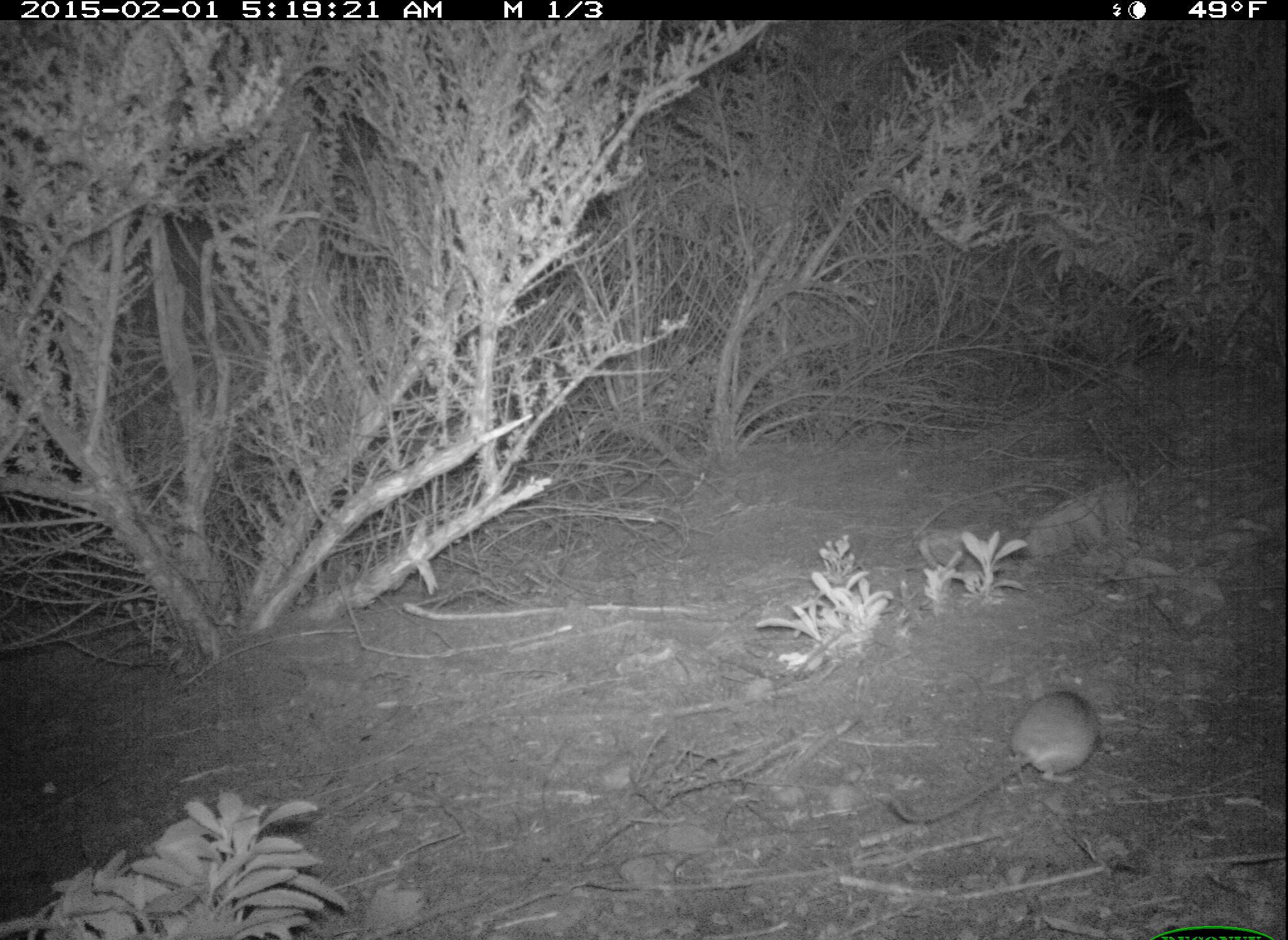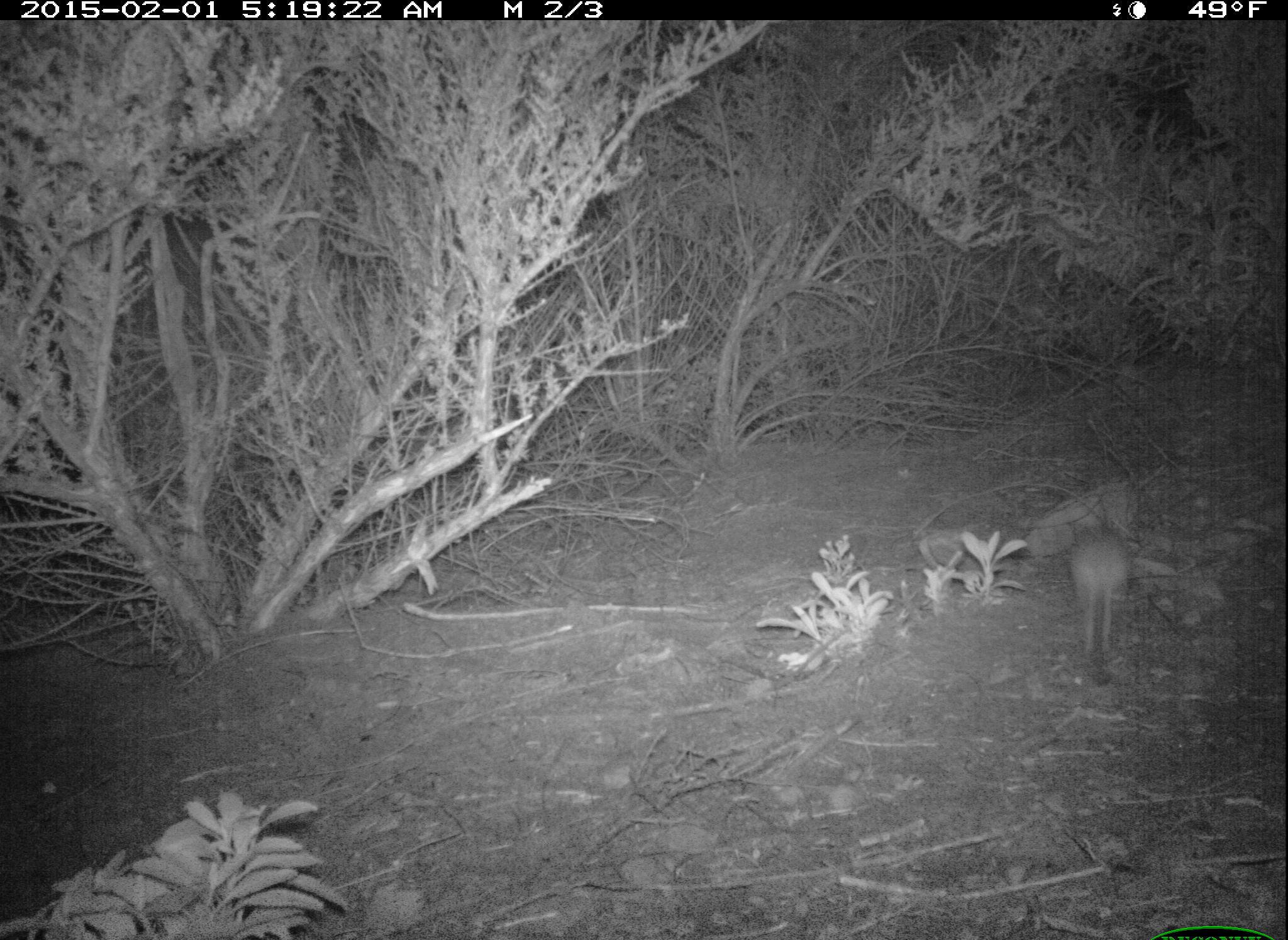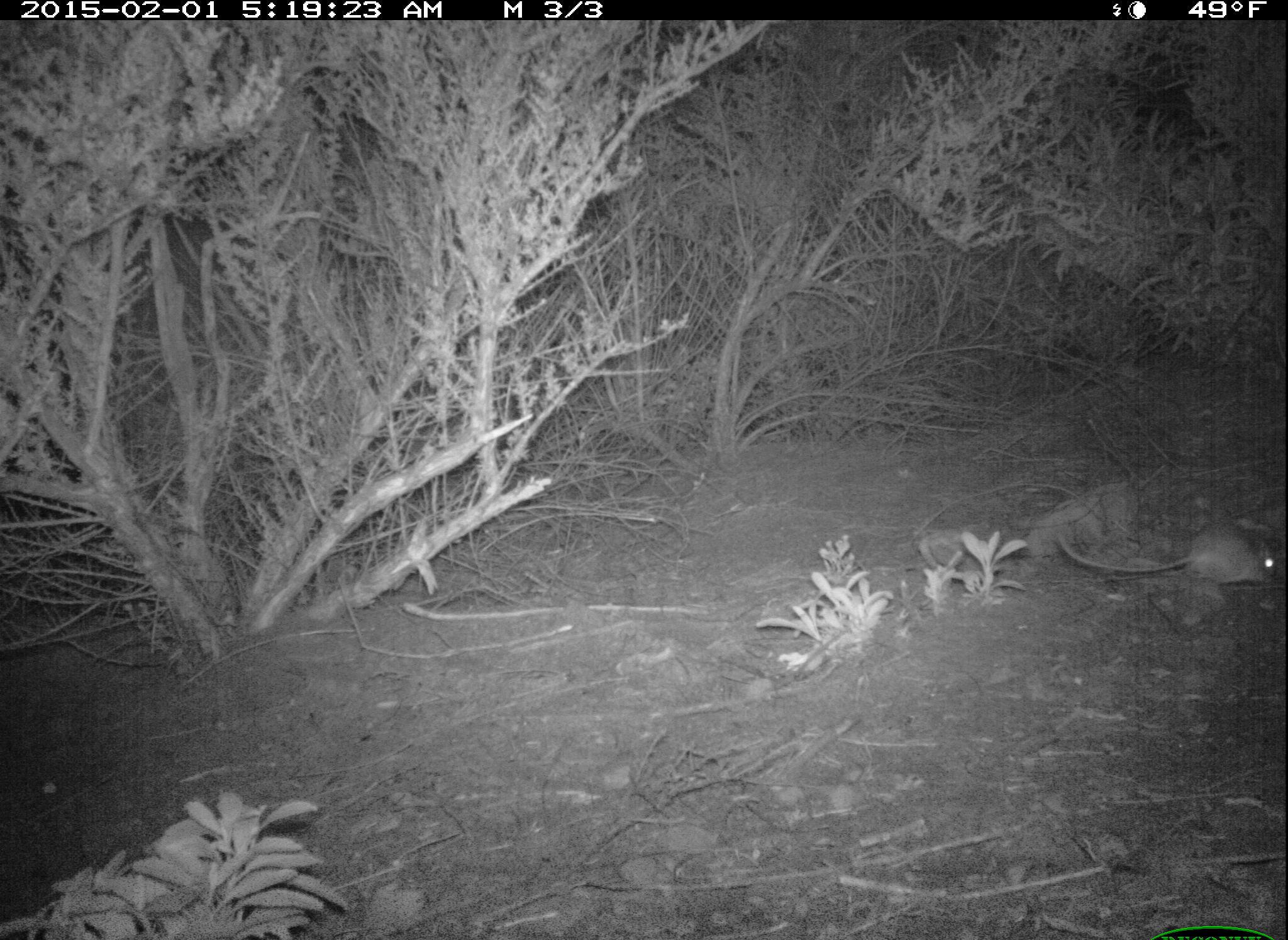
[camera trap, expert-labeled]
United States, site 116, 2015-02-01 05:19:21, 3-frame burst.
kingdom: Animalia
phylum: Chordata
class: Mammalia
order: Rodentia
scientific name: Rodentia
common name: rodent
Rodent (Rodentia).